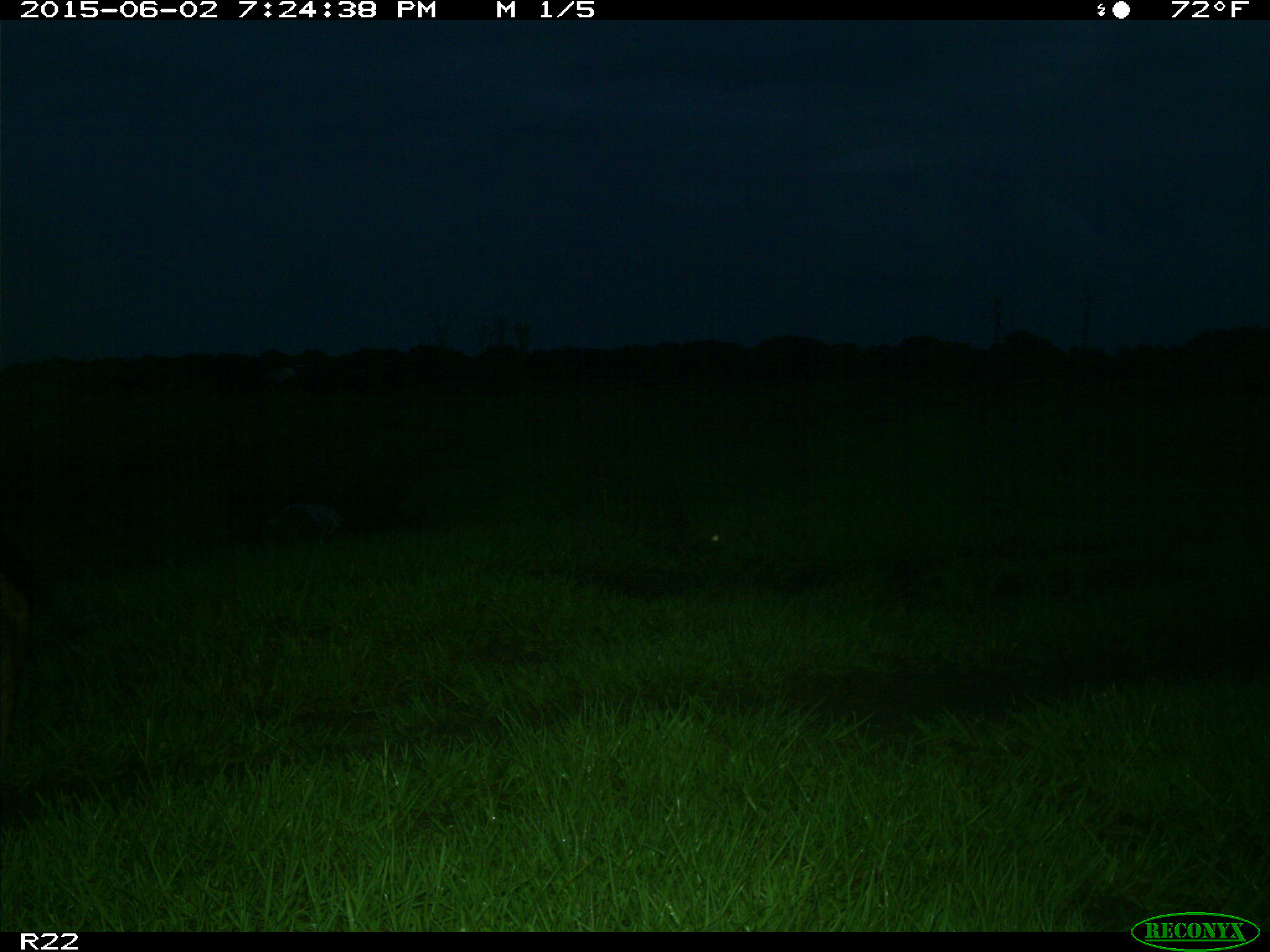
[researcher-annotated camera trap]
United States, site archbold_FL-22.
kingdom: Animalia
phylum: Chordata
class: Mammalia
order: Artiodactyla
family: Bovidae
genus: Bos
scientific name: Bos taurus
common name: domestic cow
Bos taurus (domestic cow).